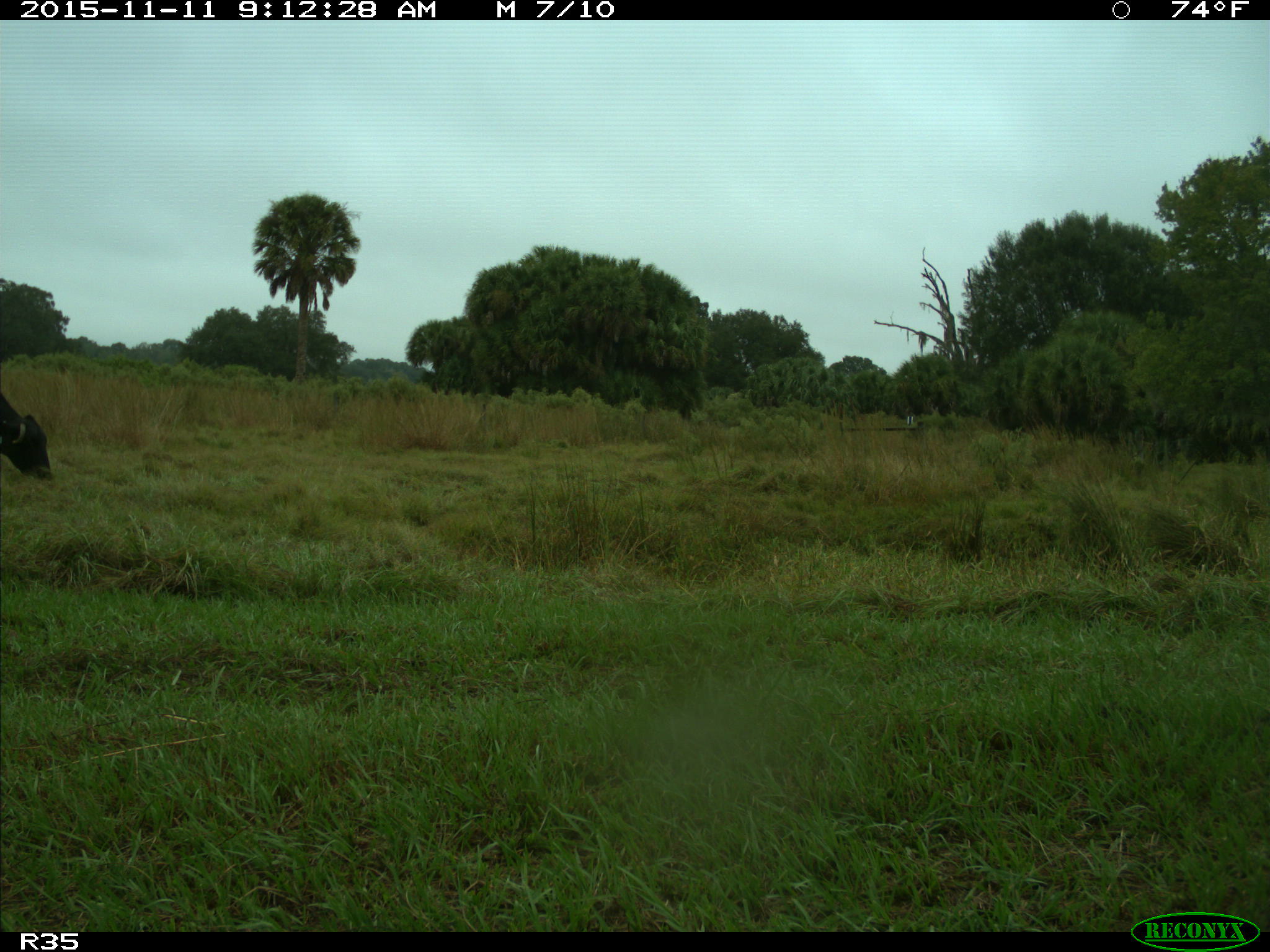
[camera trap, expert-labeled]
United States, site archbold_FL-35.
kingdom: Animalia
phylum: Chordata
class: Mammalia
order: Artiodactyla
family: Bovidae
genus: Bos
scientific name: Bos taurus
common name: domestic cow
Bos taurus (domestic cow).